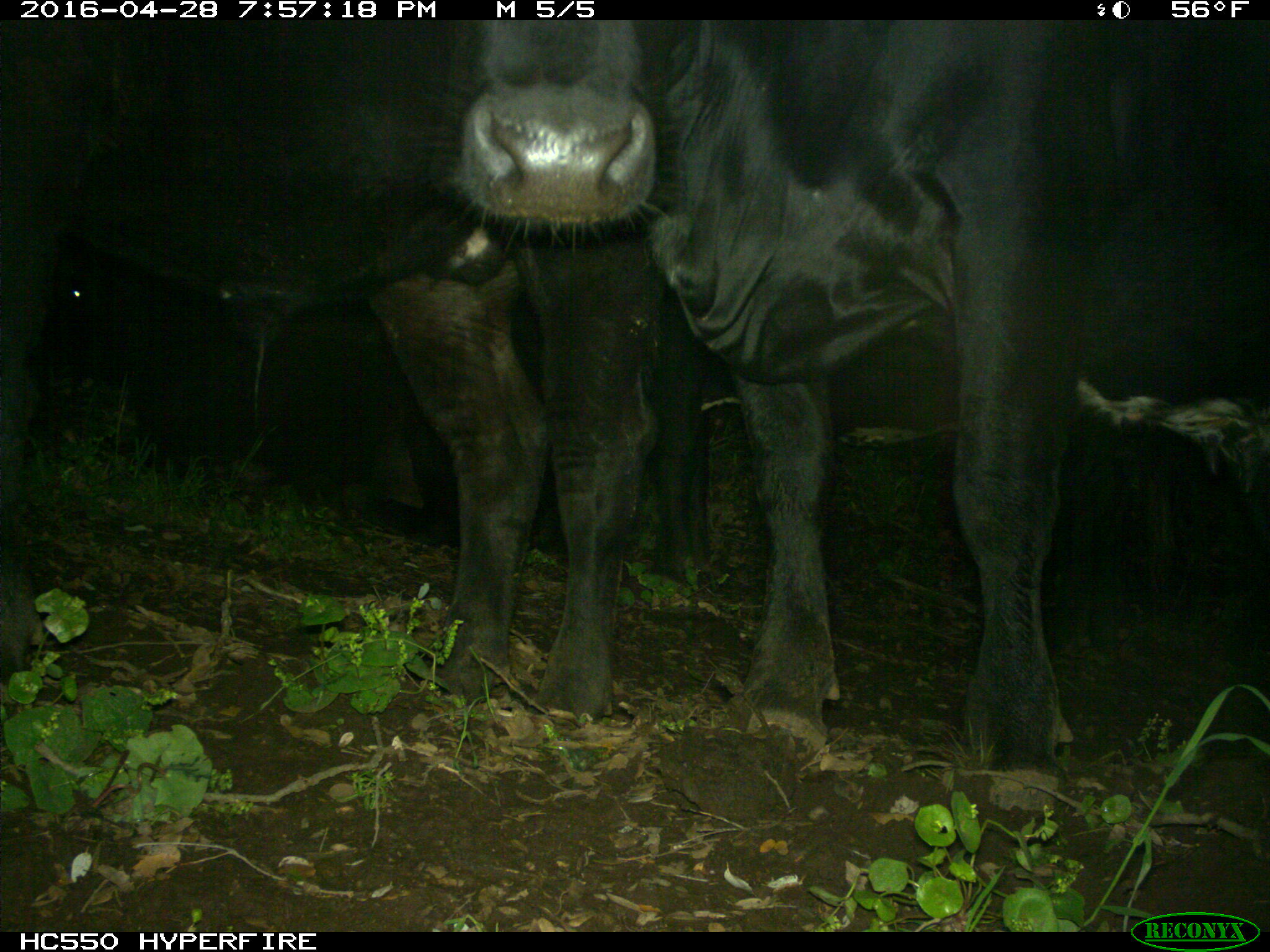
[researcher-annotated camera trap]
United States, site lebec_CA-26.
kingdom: Animalia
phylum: Chordata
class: Mammalia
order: Artiodactyla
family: Bovidae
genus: Bos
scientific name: Bos taurus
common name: domestic cow